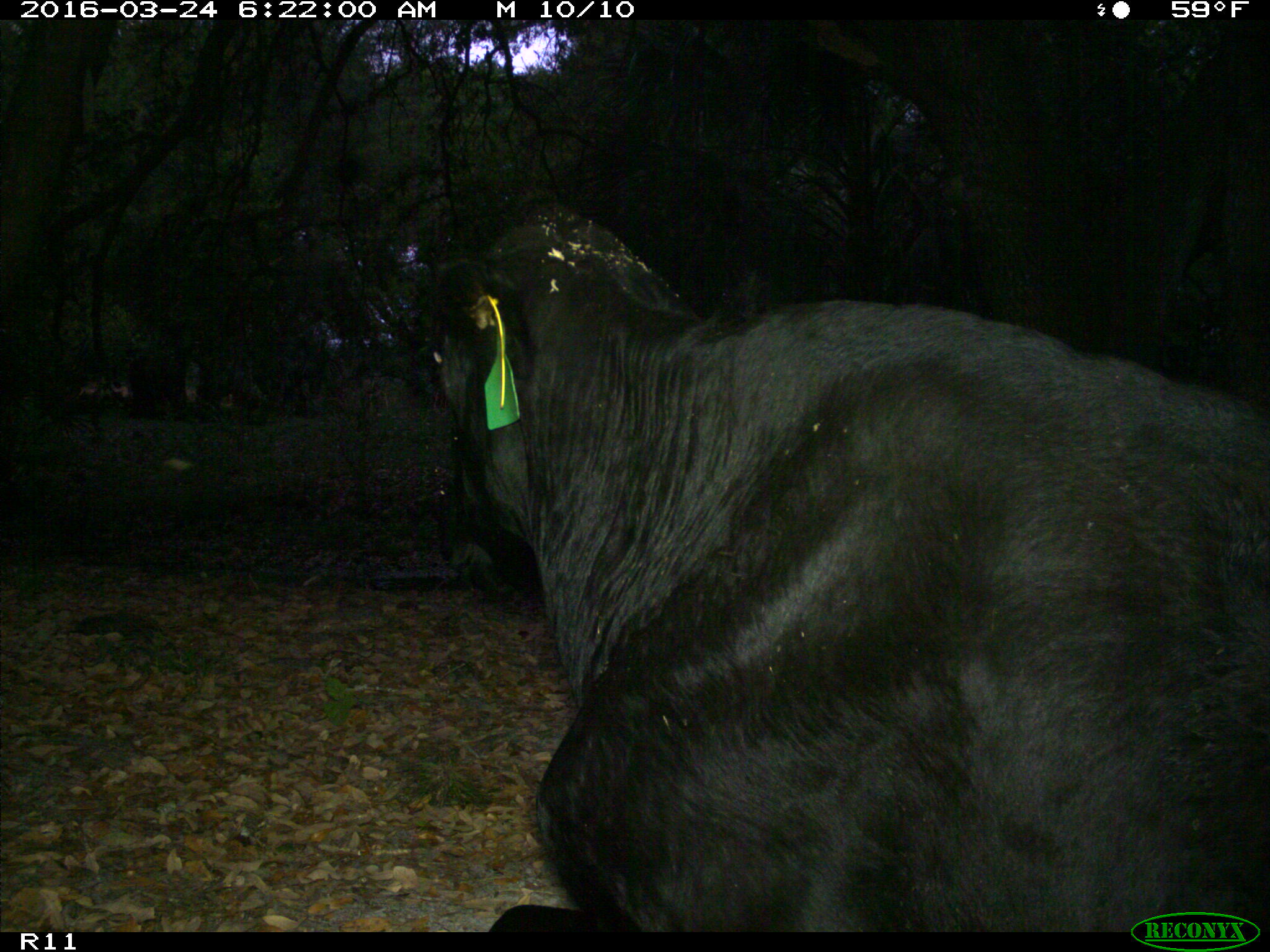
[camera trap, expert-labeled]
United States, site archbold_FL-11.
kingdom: Animalia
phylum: Chordata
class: Mammalia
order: Artiodactyla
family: Bovidae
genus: Bos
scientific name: Bos taurus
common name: domestic cow